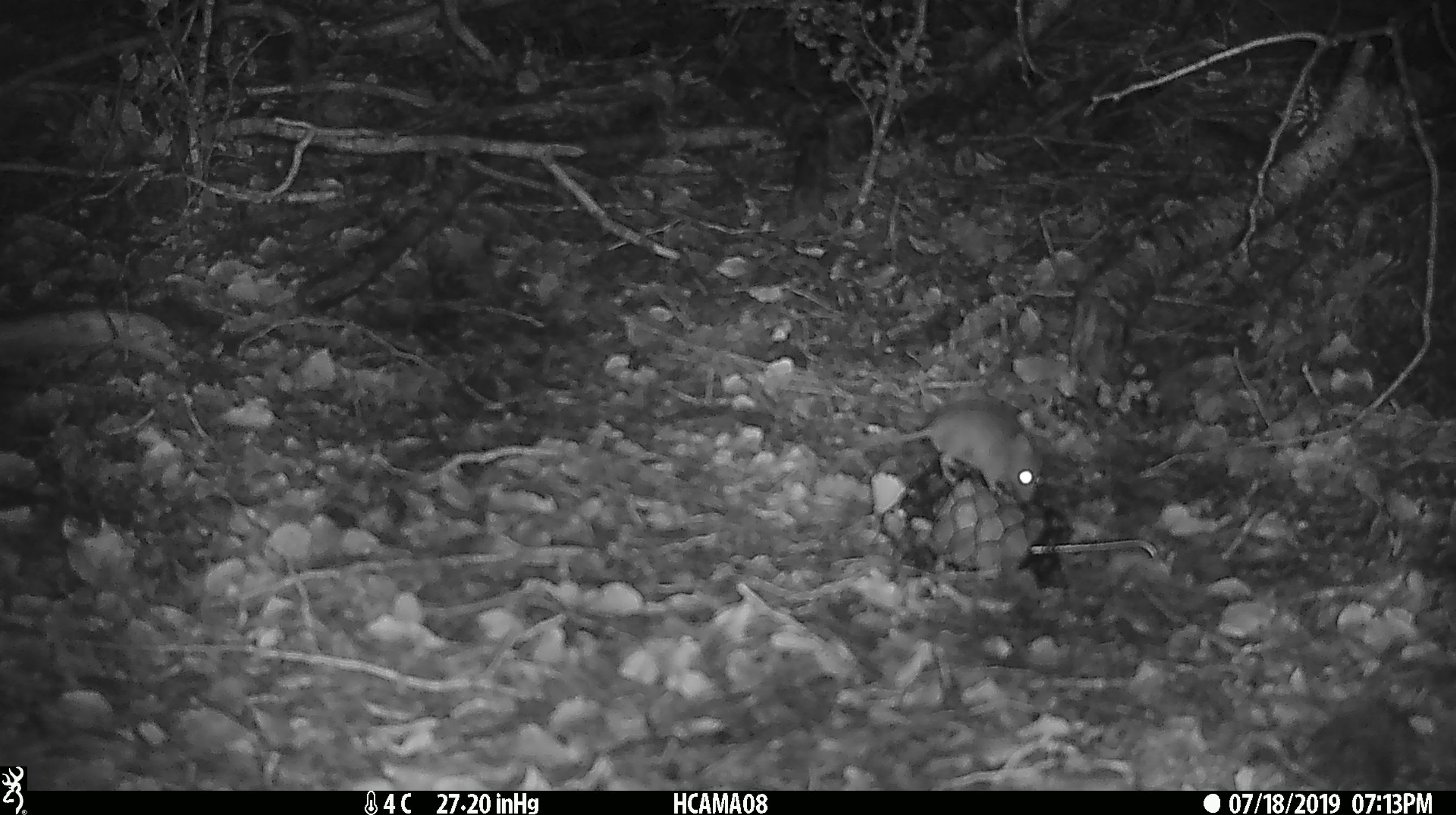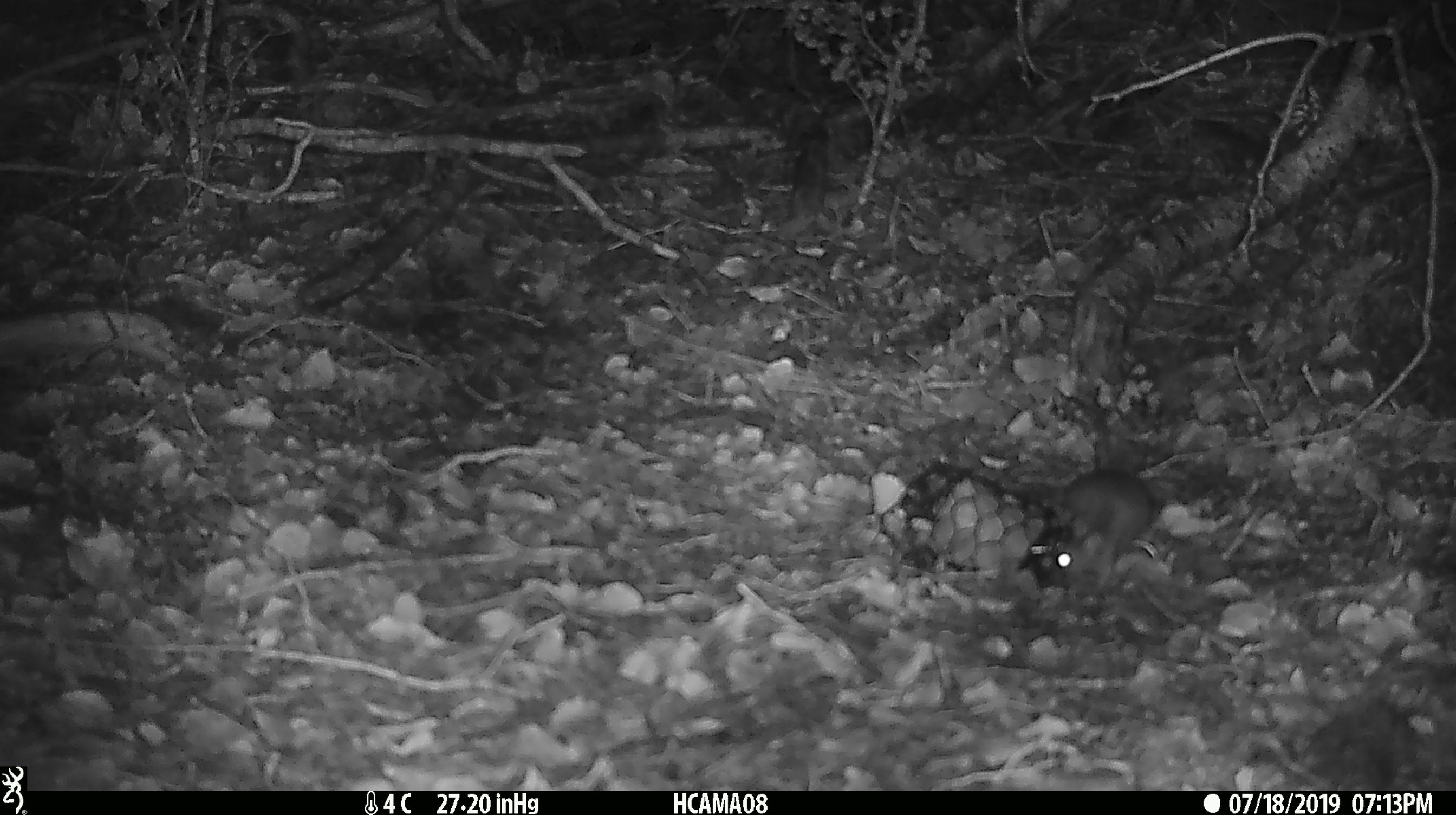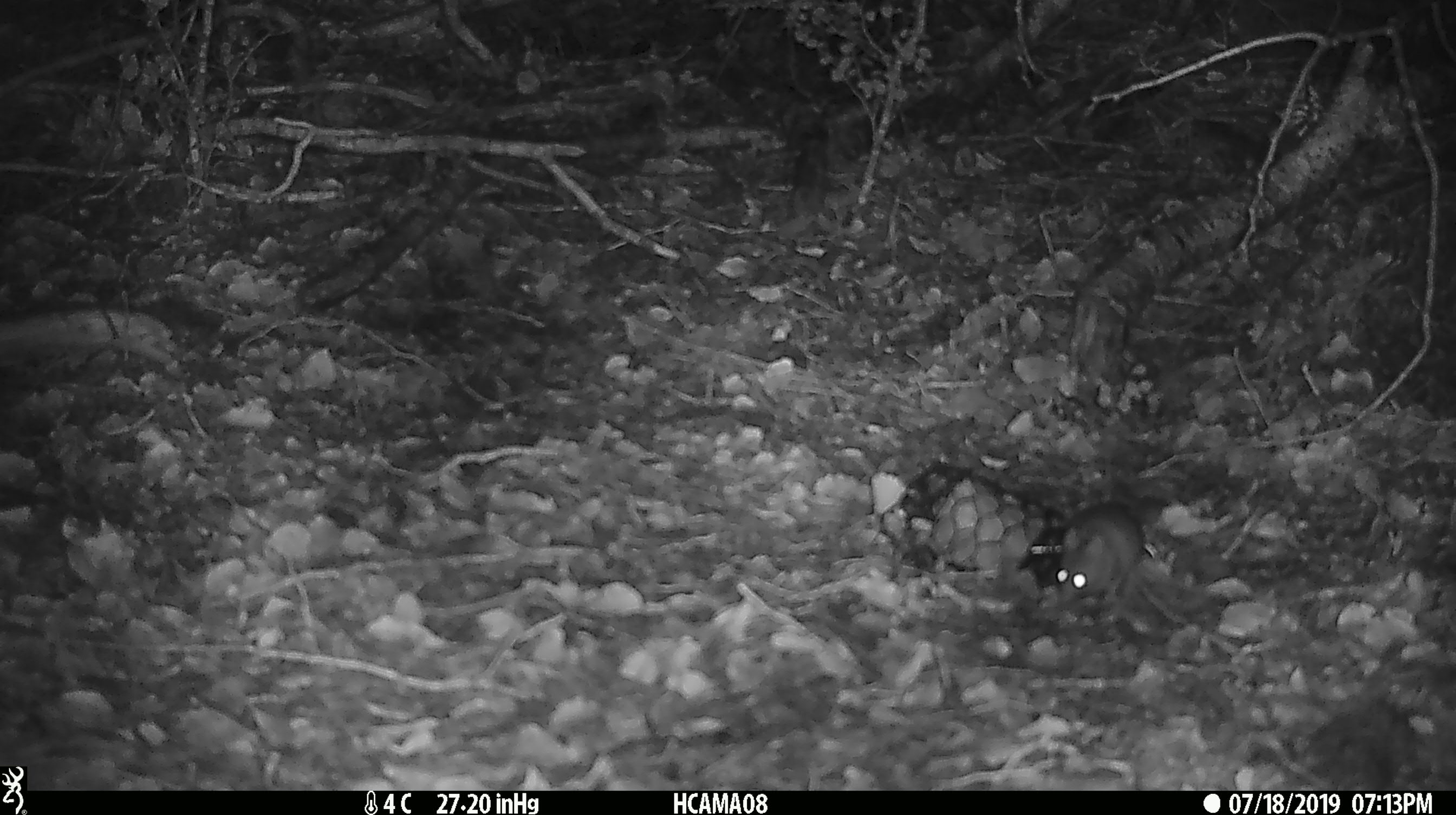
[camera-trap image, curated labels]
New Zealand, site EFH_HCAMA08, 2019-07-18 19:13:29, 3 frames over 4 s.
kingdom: Animalia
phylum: Chordata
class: Mammalia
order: Rodentia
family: Muridae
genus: Mus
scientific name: Mus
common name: mouse